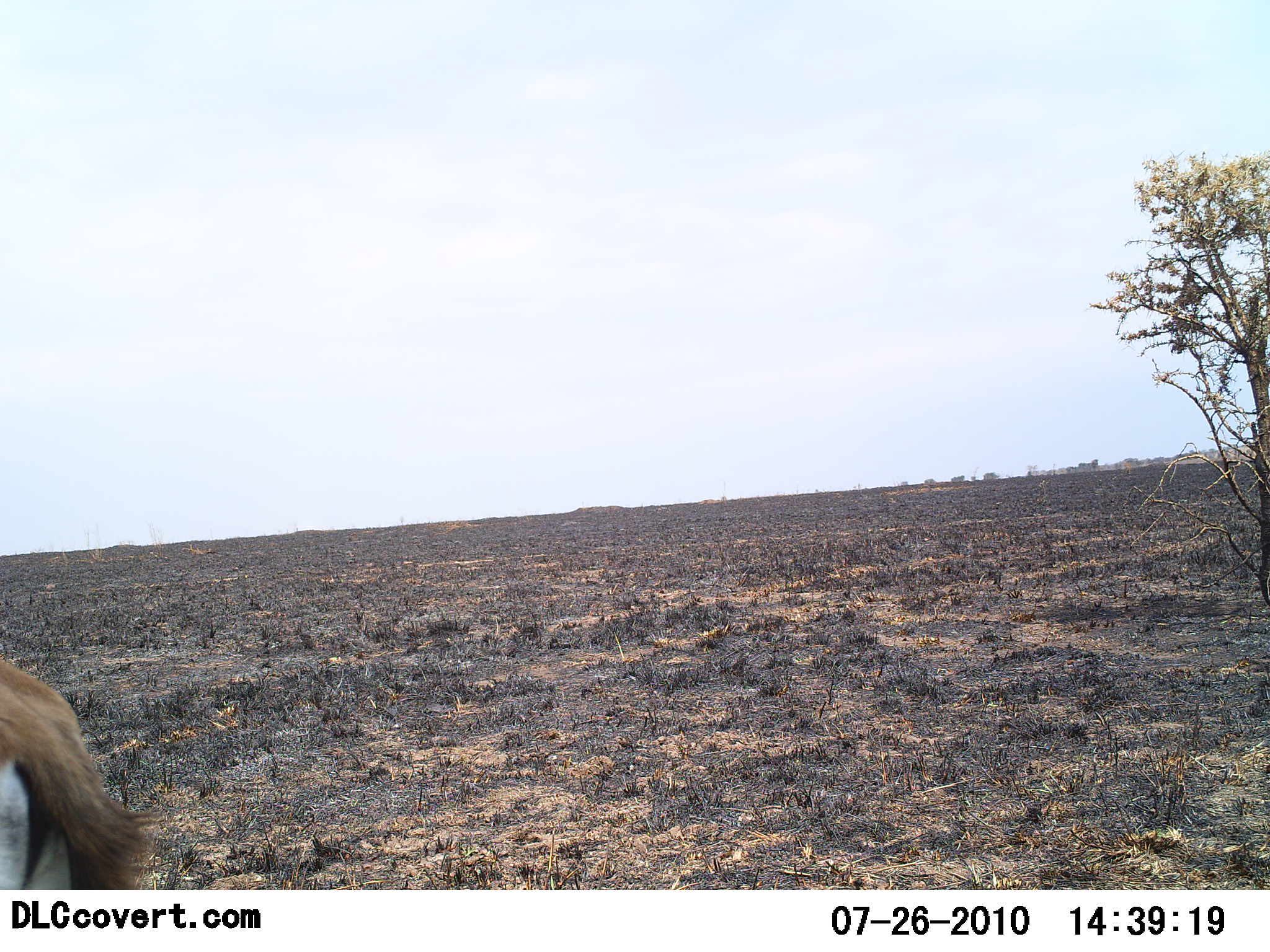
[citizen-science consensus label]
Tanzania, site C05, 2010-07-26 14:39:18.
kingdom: Animalia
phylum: Chordata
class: Mammalia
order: Artiodactyla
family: Bovidae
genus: Eudorcas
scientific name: Eudorcas thomsonii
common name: thomson's gazelle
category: gazellethomsons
Gazellethomsons (thomson's gazelle) (Eudorcas thomsonii), count 1. Behavior (volunteer vote fractions): standing 100%, resting 0%, moving 0%, interacting 0%. Young present (vote fraction): 0%. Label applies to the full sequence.